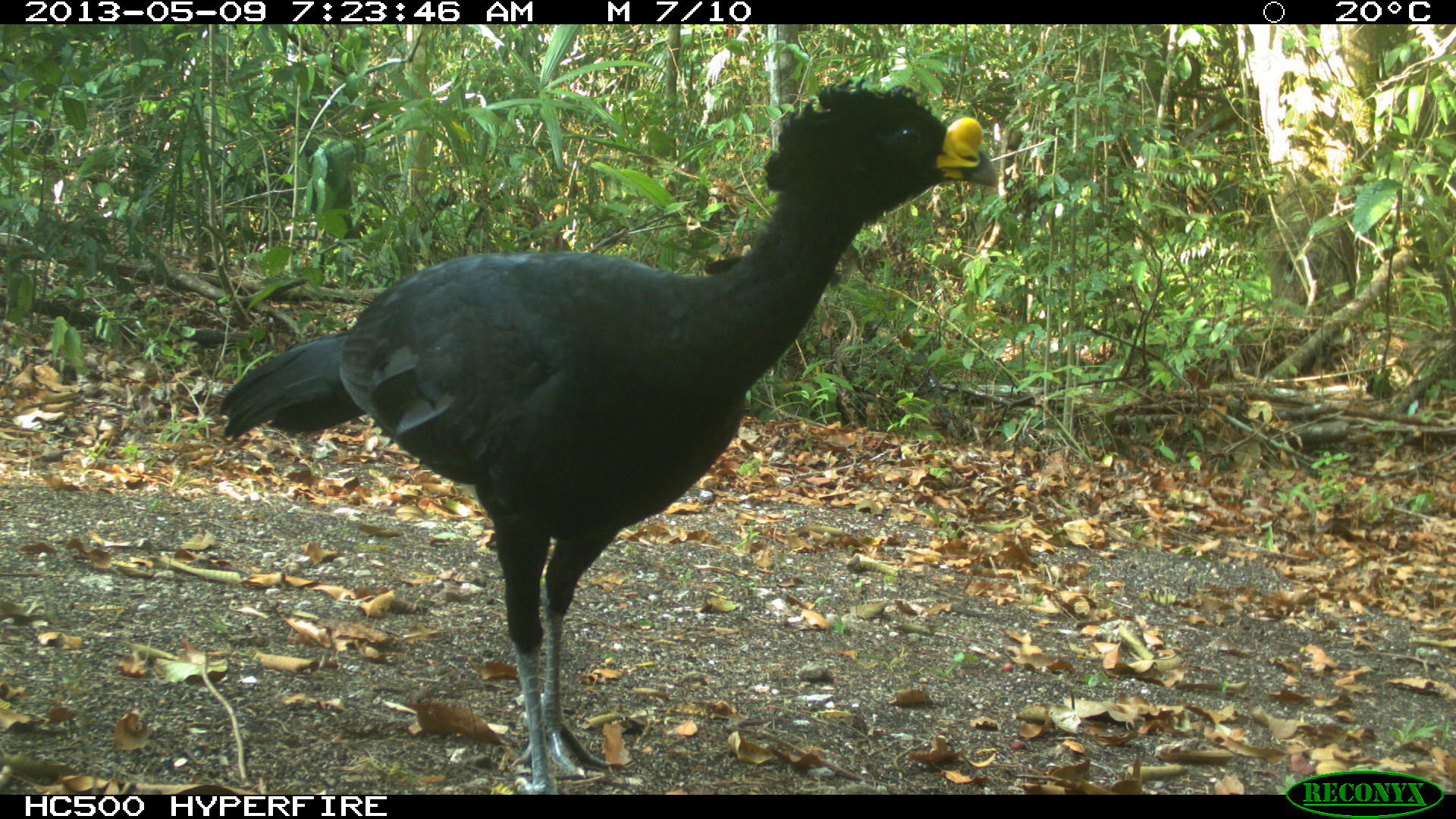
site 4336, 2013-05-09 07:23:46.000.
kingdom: Animalia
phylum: Chordata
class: Aves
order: Galliformes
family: Cracidae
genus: Crax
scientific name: Crax rubra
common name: great curassow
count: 1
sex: male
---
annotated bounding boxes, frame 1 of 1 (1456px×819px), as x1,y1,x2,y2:
crax rubra: 219,78,998,794